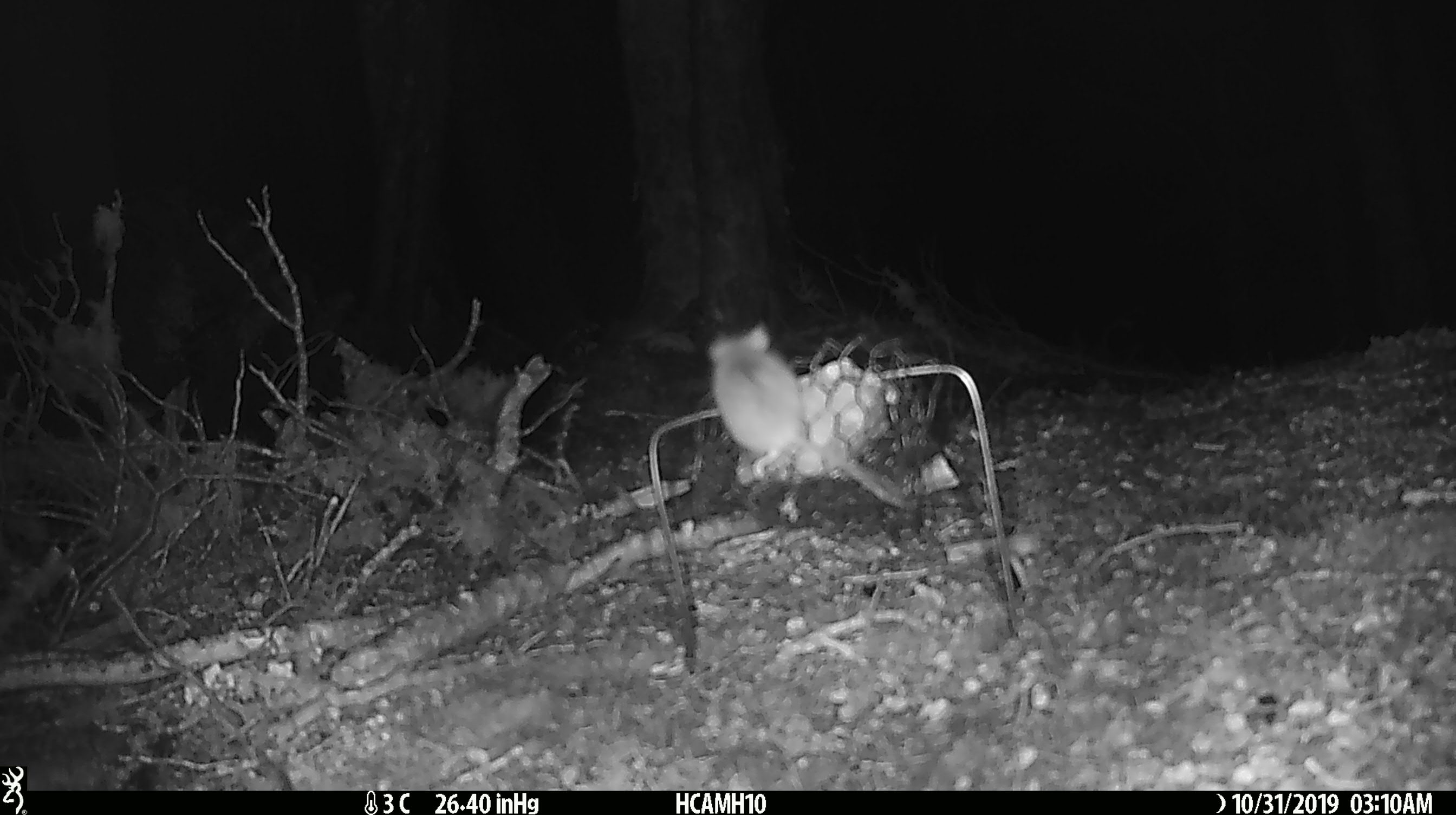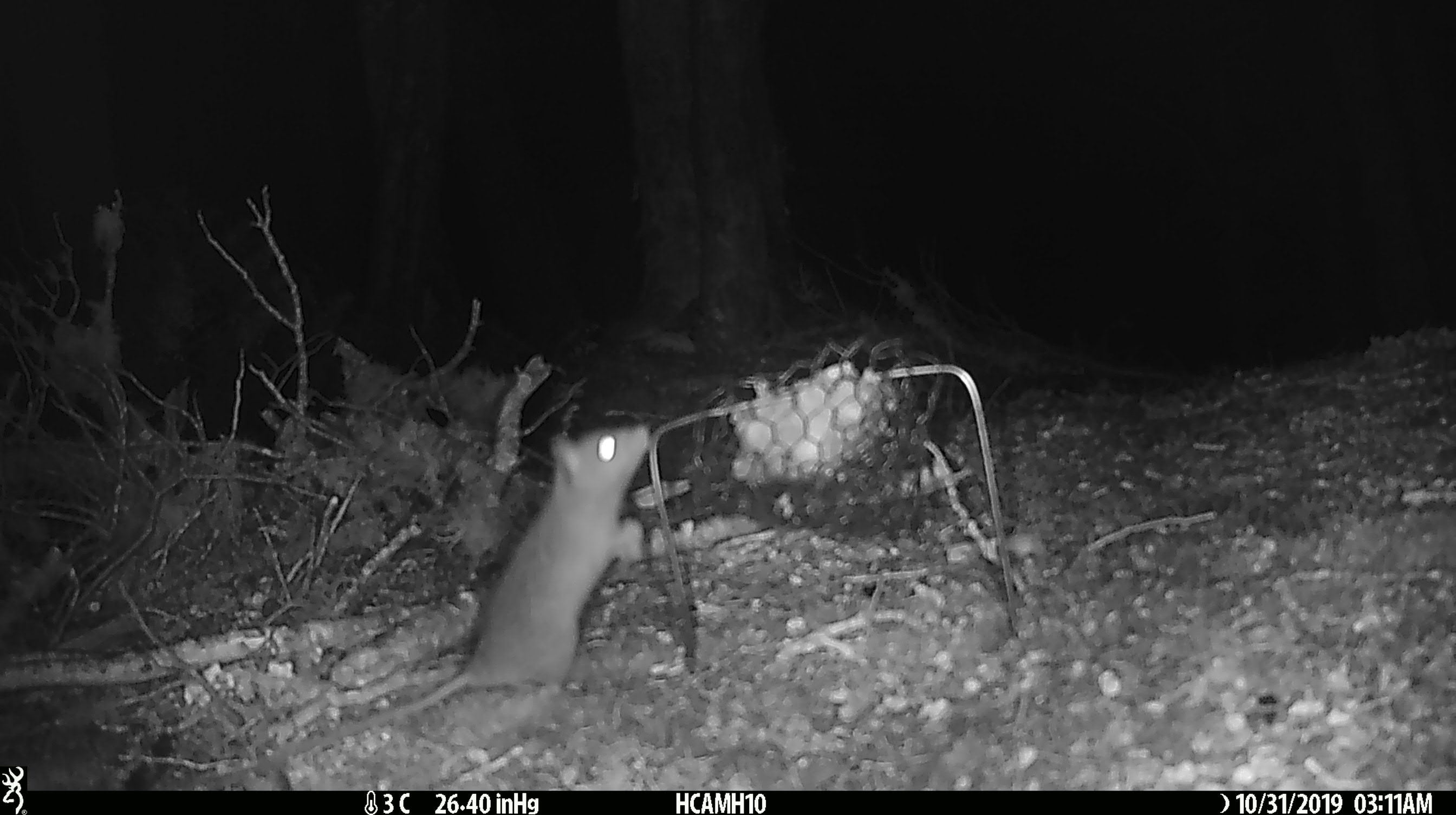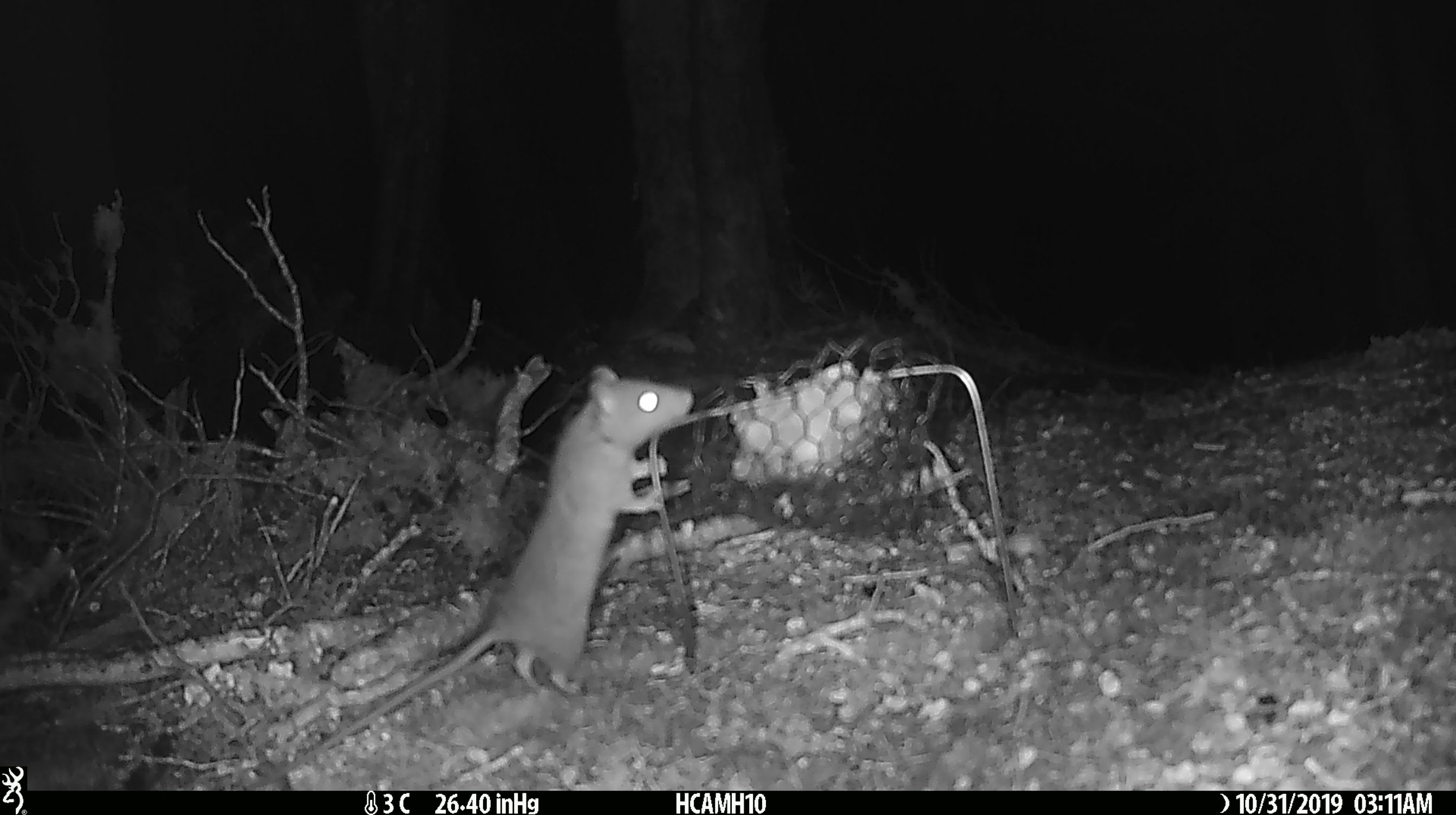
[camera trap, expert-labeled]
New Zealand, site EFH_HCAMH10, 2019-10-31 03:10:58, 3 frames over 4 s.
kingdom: Animalia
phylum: Chordata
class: Mammalia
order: Rodentia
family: Muridae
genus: Mus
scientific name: Mus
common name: mouse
Mouse (Mus).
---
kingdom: Animalia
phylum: Chordata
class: Mammalia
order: Rodentia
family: Muridae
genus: Rattus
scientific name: Rattus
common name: rat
Rat (Rattus).